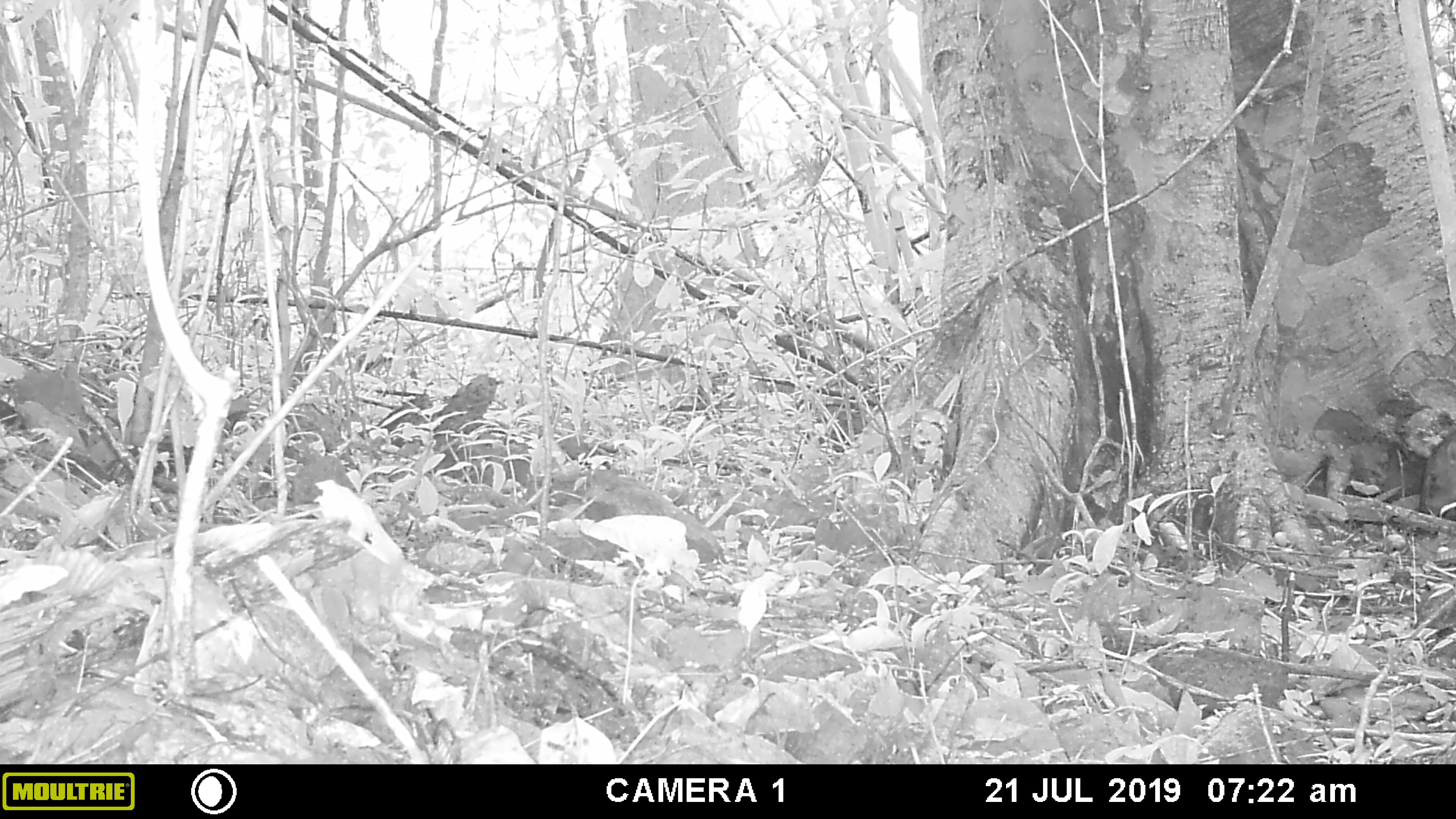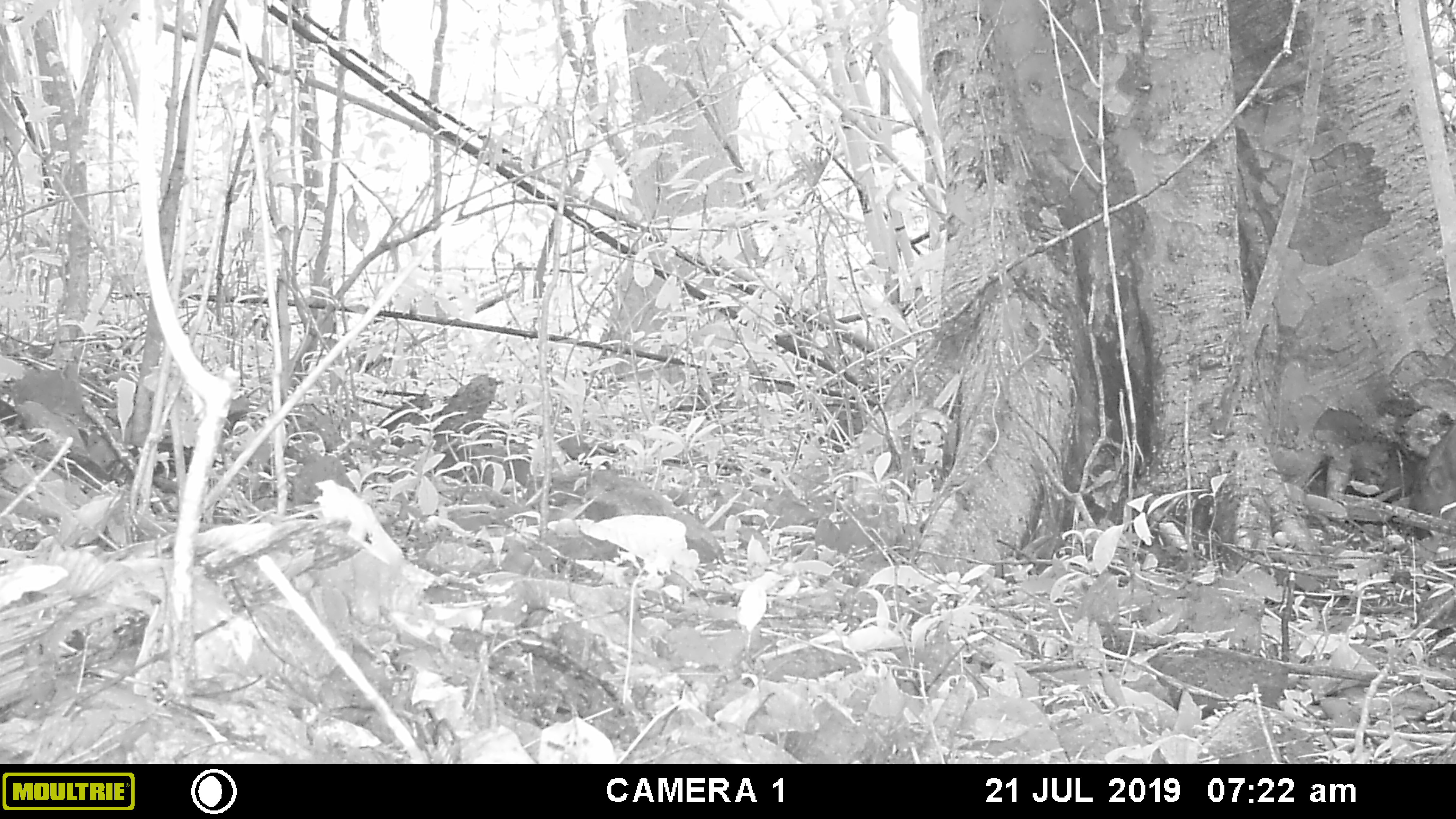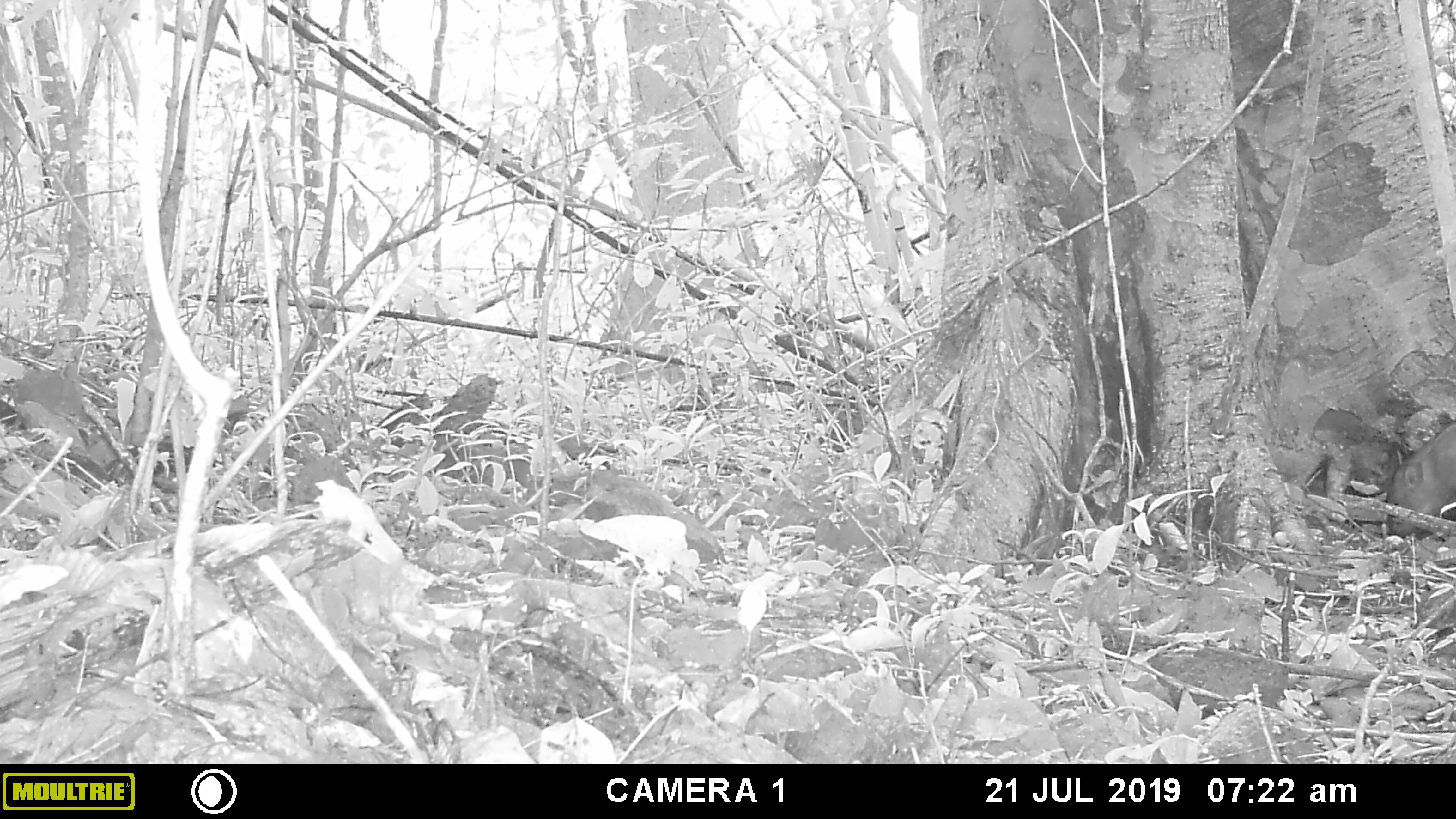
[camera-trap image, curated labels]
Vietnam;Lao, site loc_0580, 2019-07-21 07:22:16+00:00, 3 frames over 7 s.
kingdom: Animalia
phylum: Chordata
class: Mammalia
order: Artiodactyla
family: Suidae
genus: Sus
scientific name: Sus scrofa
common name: eurasian wild pig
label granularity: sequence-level